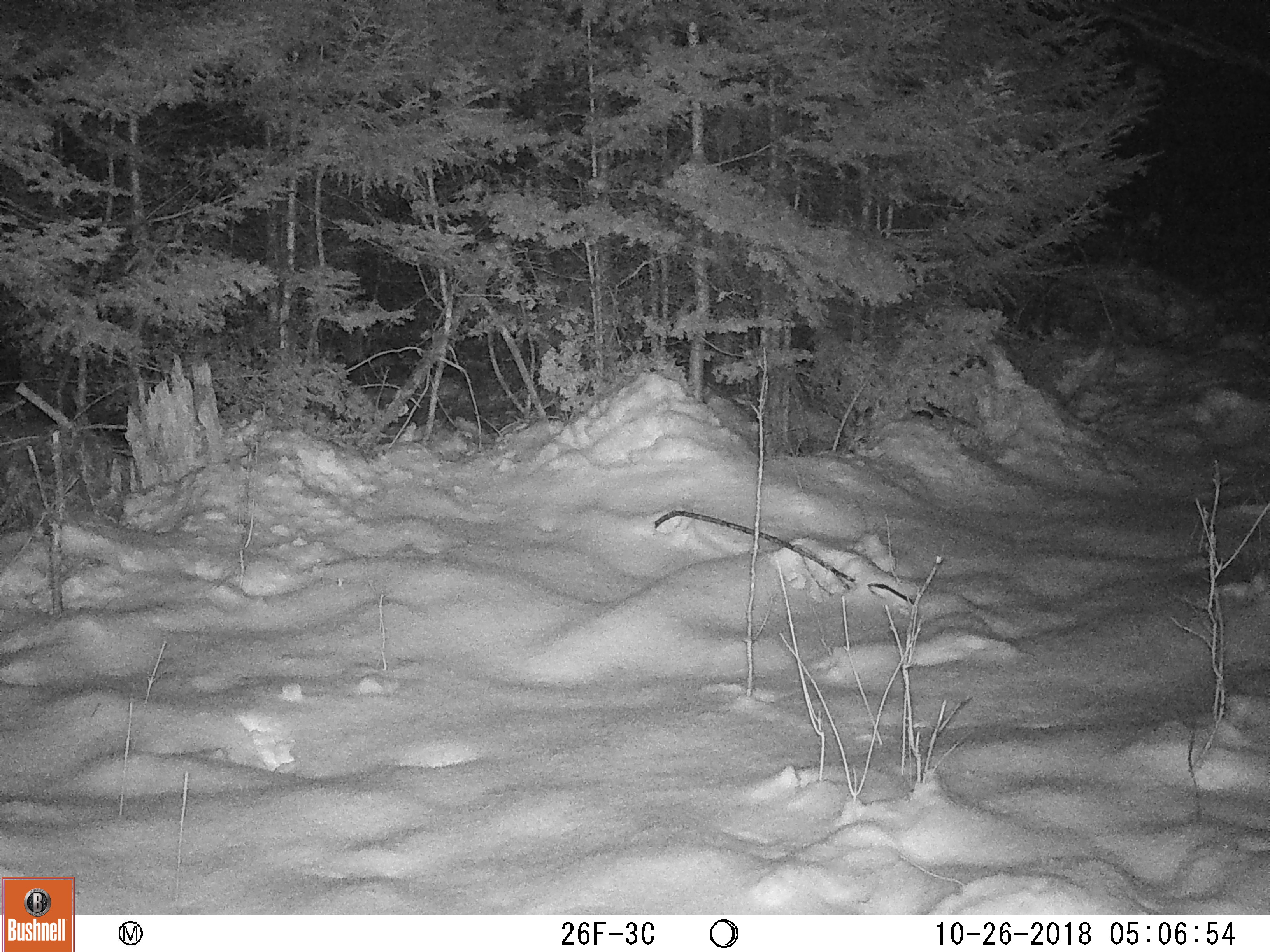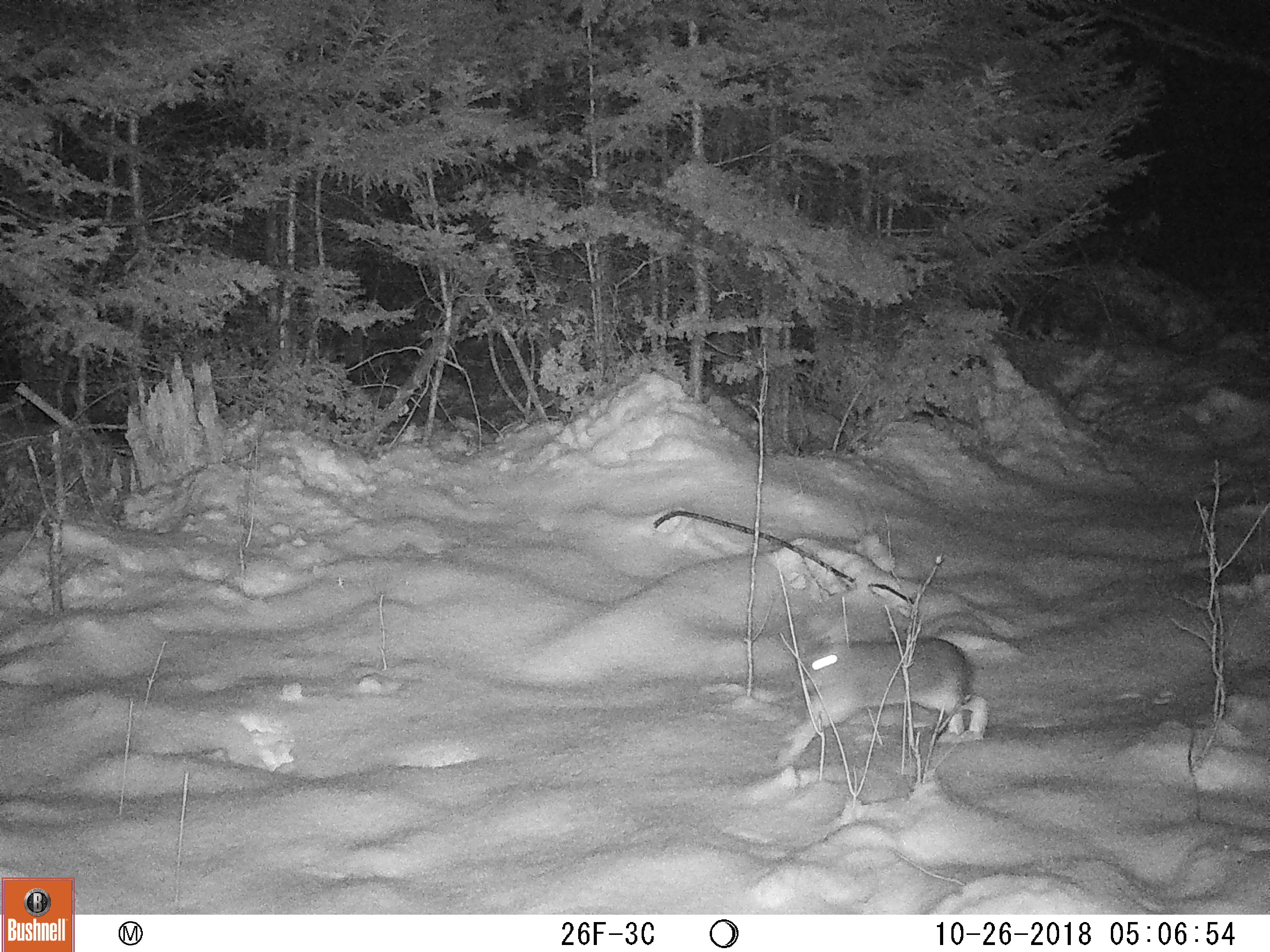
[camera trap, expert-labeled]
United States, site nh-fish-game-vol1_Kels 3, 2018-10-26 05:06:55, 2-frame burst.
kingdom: Animalia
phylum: Chordata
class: Mammalia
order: Lagomorpha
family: Leporidae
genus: Lepus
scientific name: Lepus americanus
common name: snowshoe hare